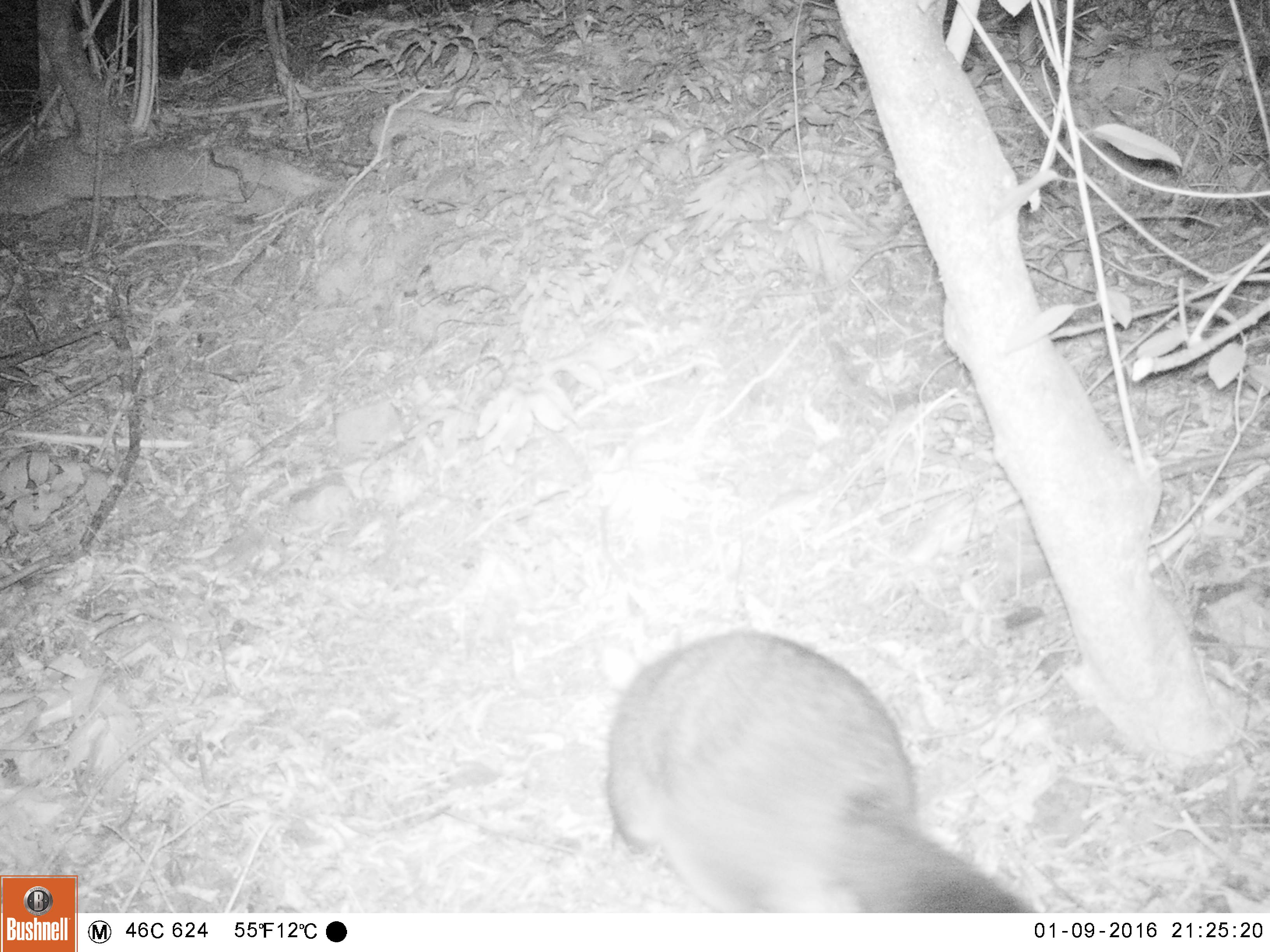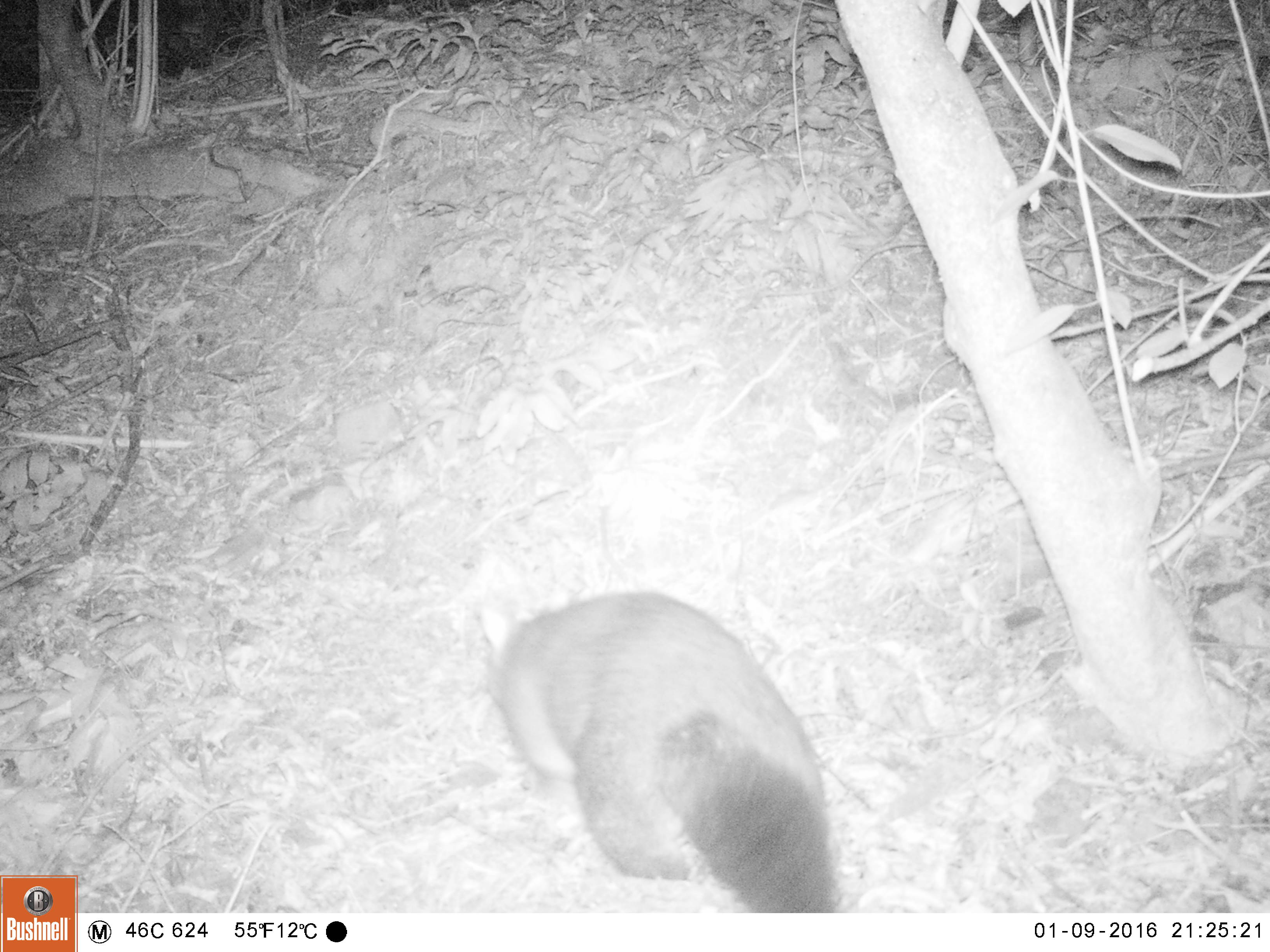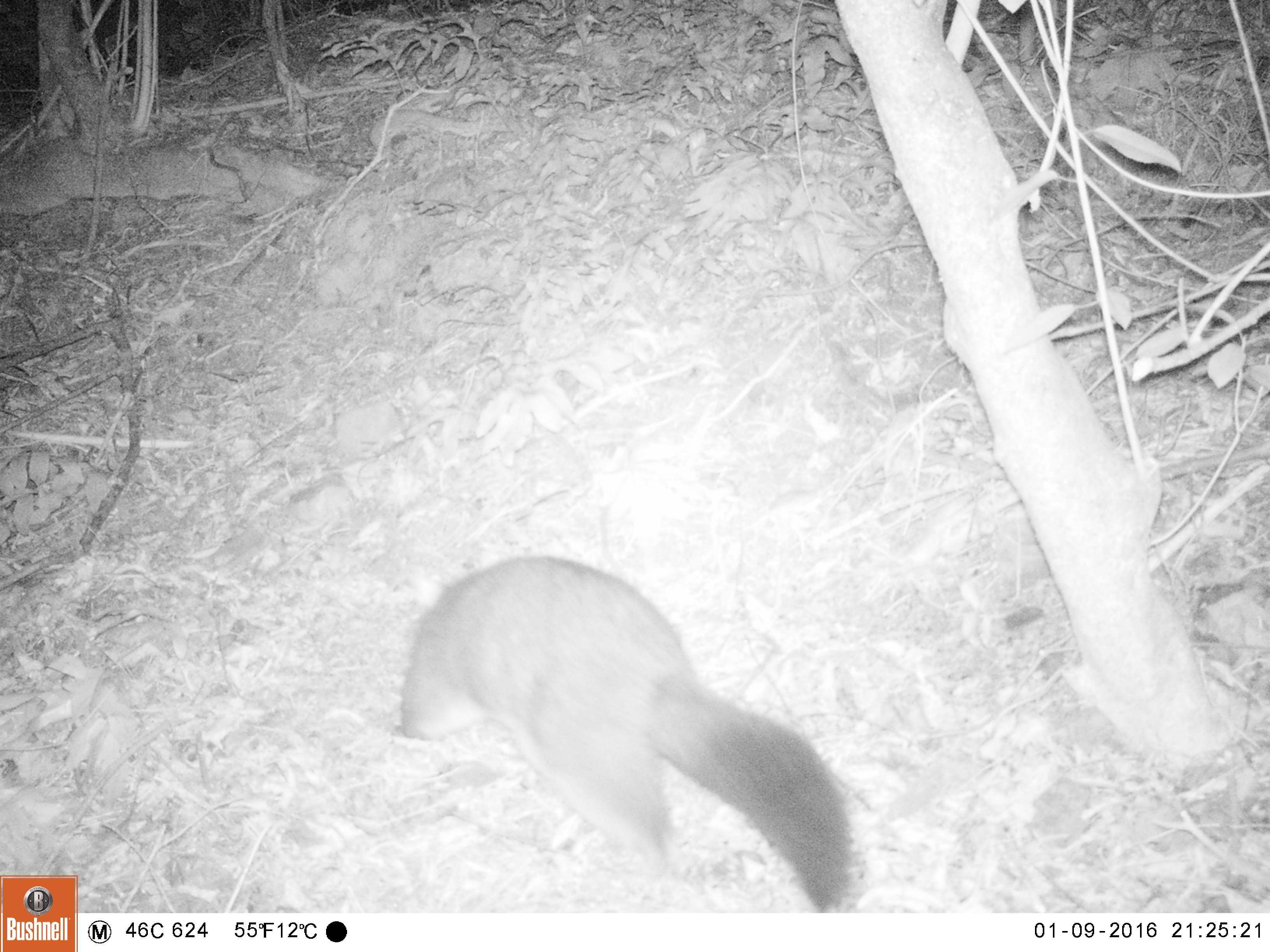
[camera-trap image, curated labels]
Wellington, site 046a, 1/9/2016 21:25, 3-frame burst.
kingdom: Animalia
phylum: Chordata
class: Mammalia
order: Didelphimorphia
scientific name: Didelphimorphia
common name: possum